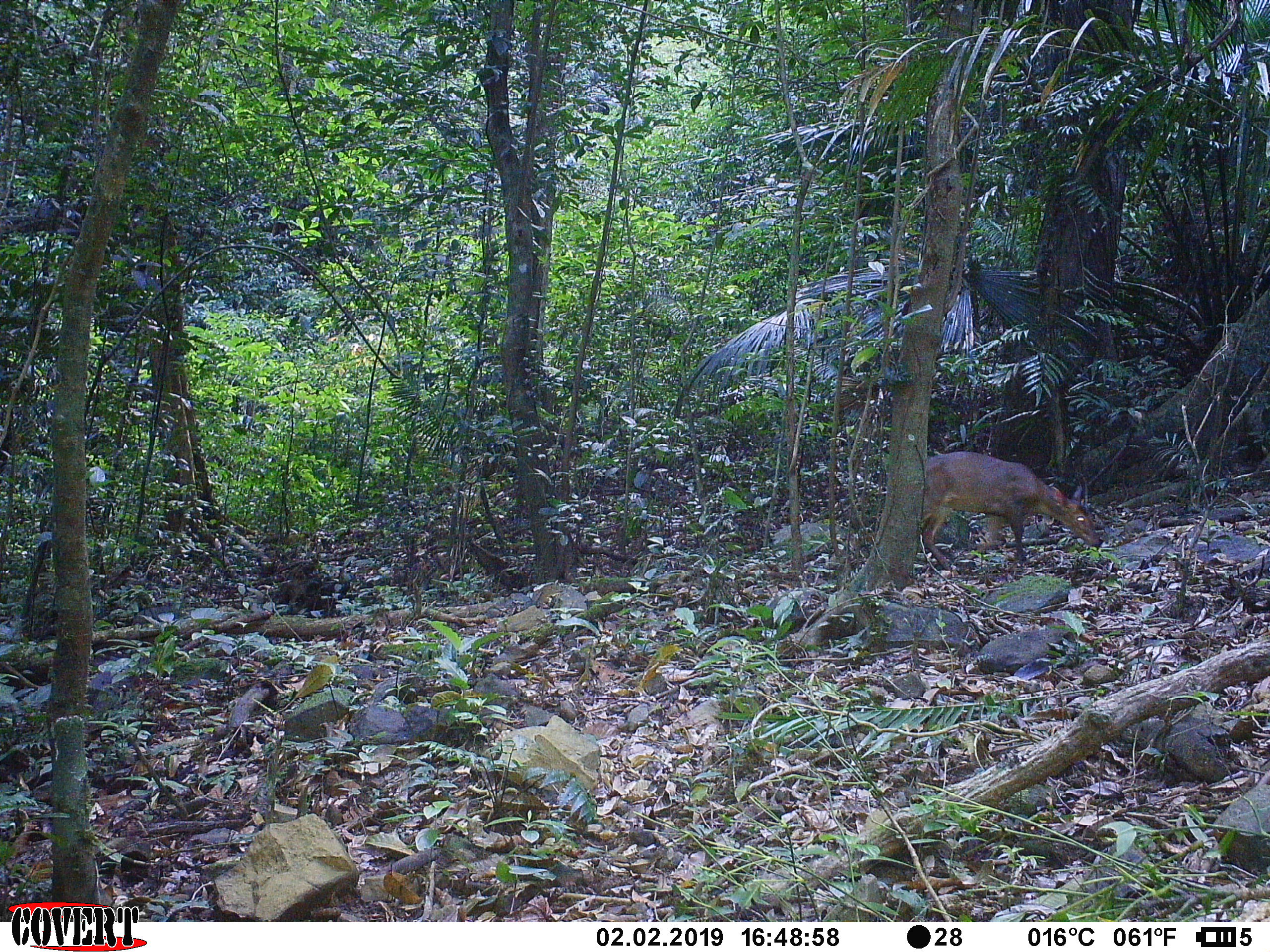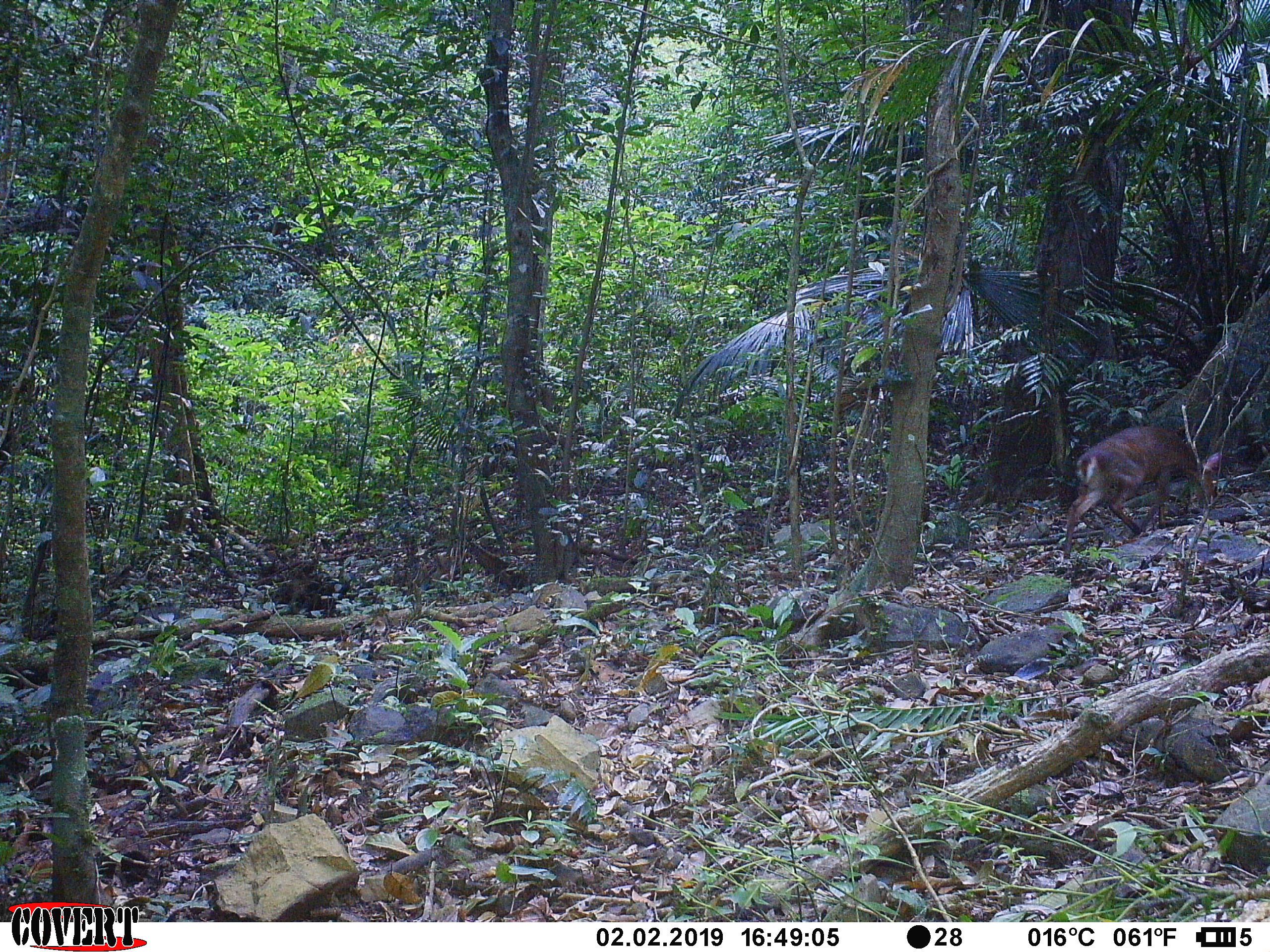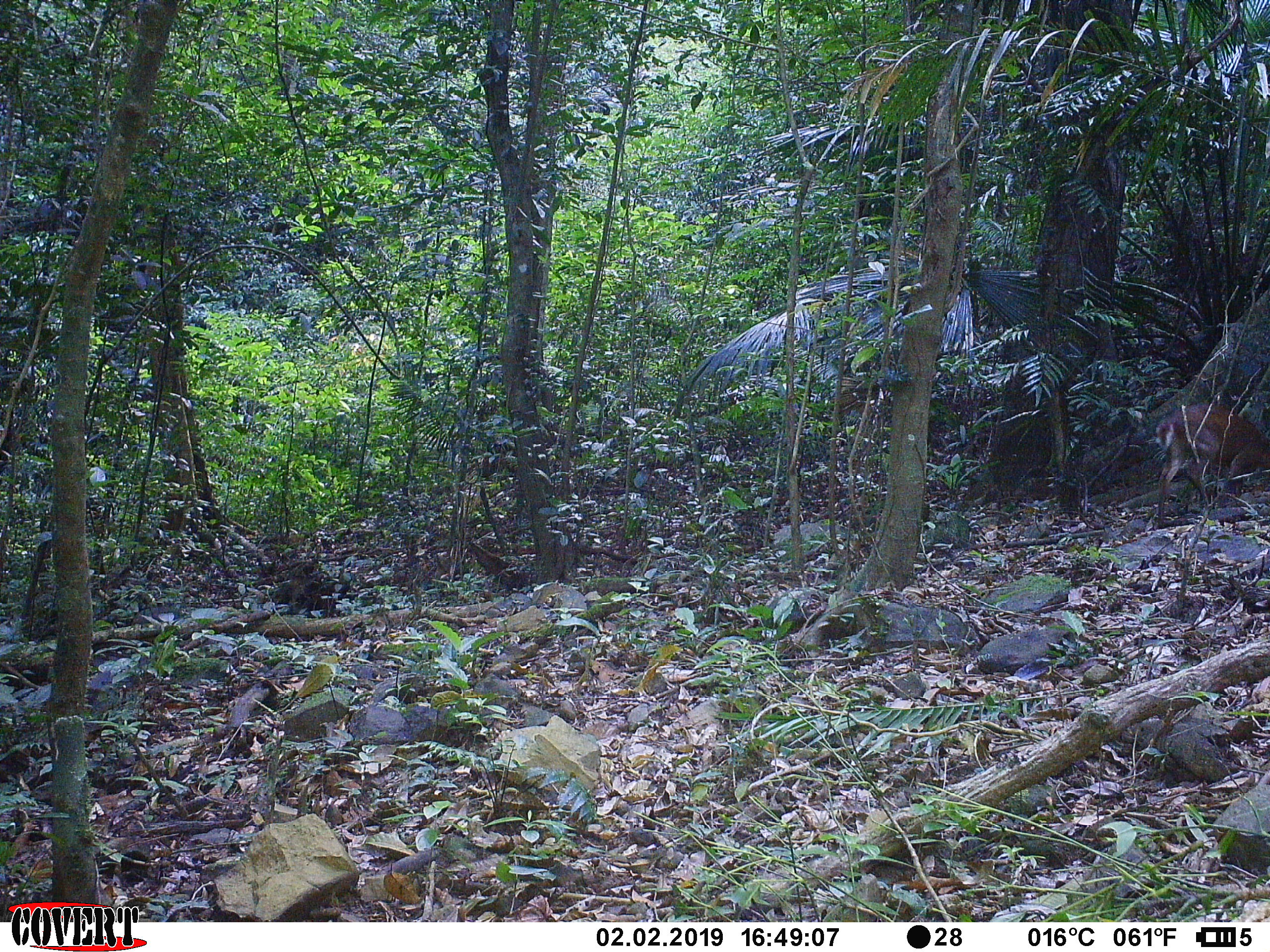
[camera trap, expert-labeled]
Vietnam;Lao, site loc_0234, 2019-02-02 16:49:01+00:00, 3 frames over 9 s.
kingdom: Animalia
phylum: Chordata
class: Mammalia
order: Artiodactyla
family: Cervidae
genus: Muntiacus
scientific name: Muntiacus vuquangensis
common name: large-antlered muntjac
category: large antlered muntjac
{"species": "large antlered muntjac (large-antlered muntjac) (Muntiacus vuquangensis)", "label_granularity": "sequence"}